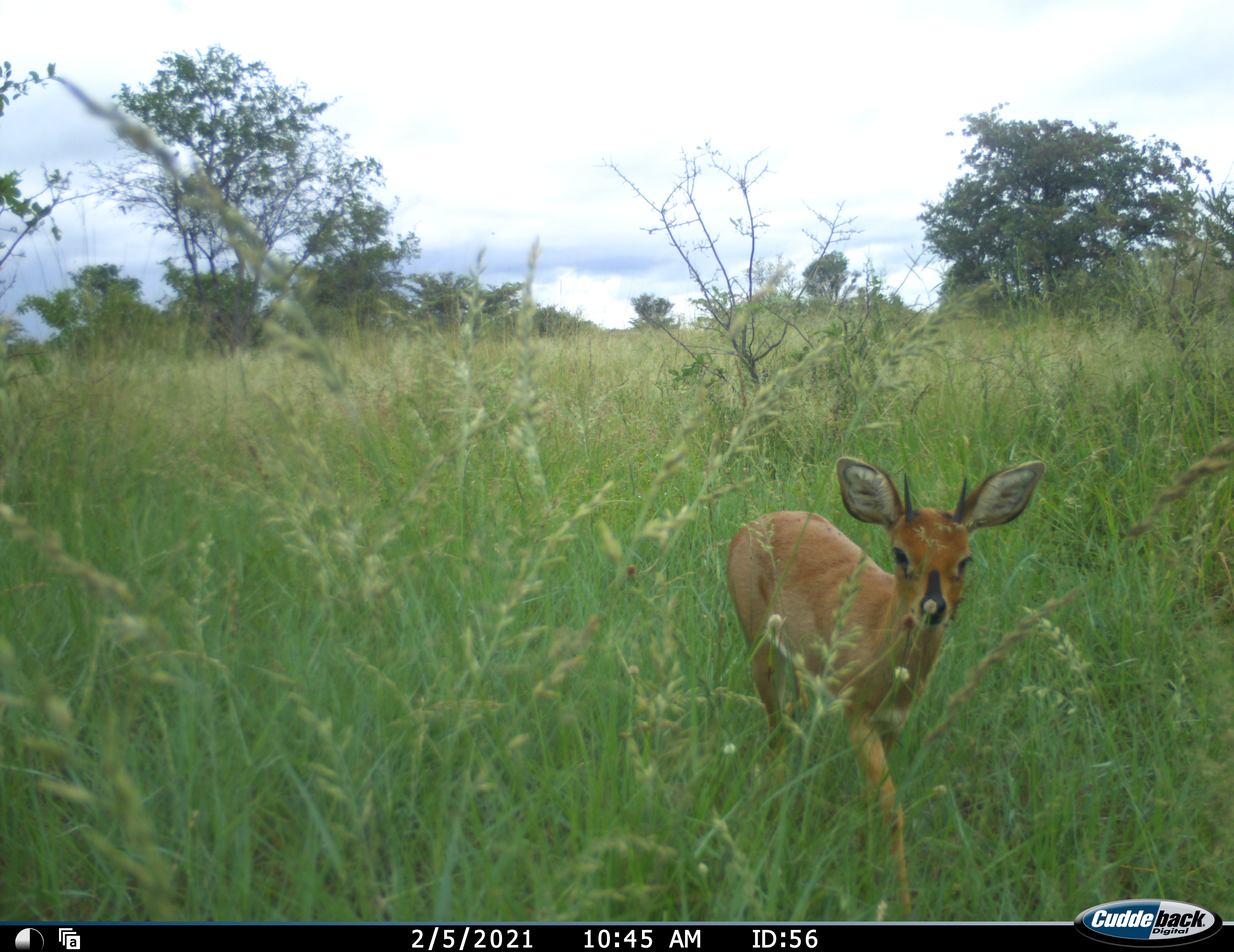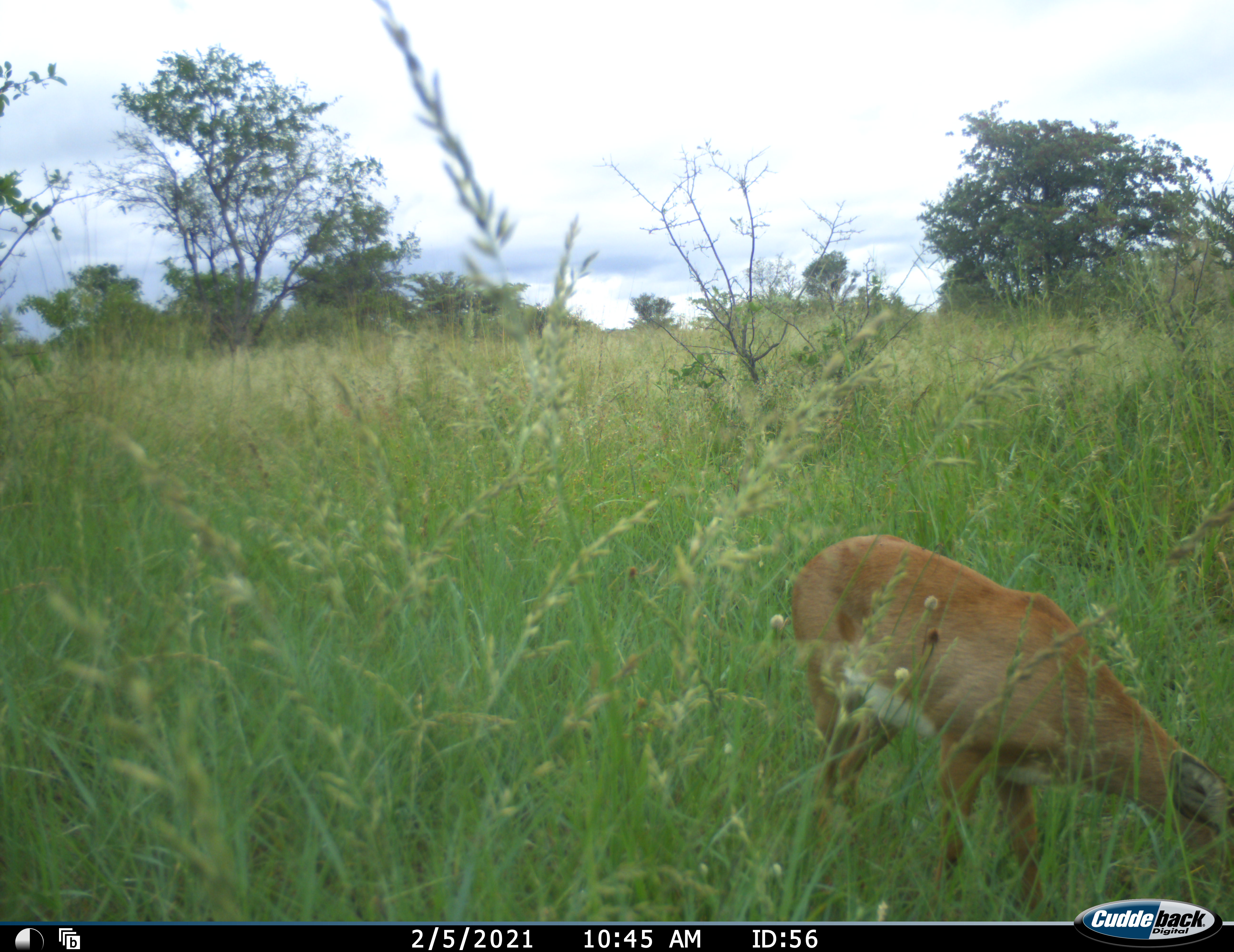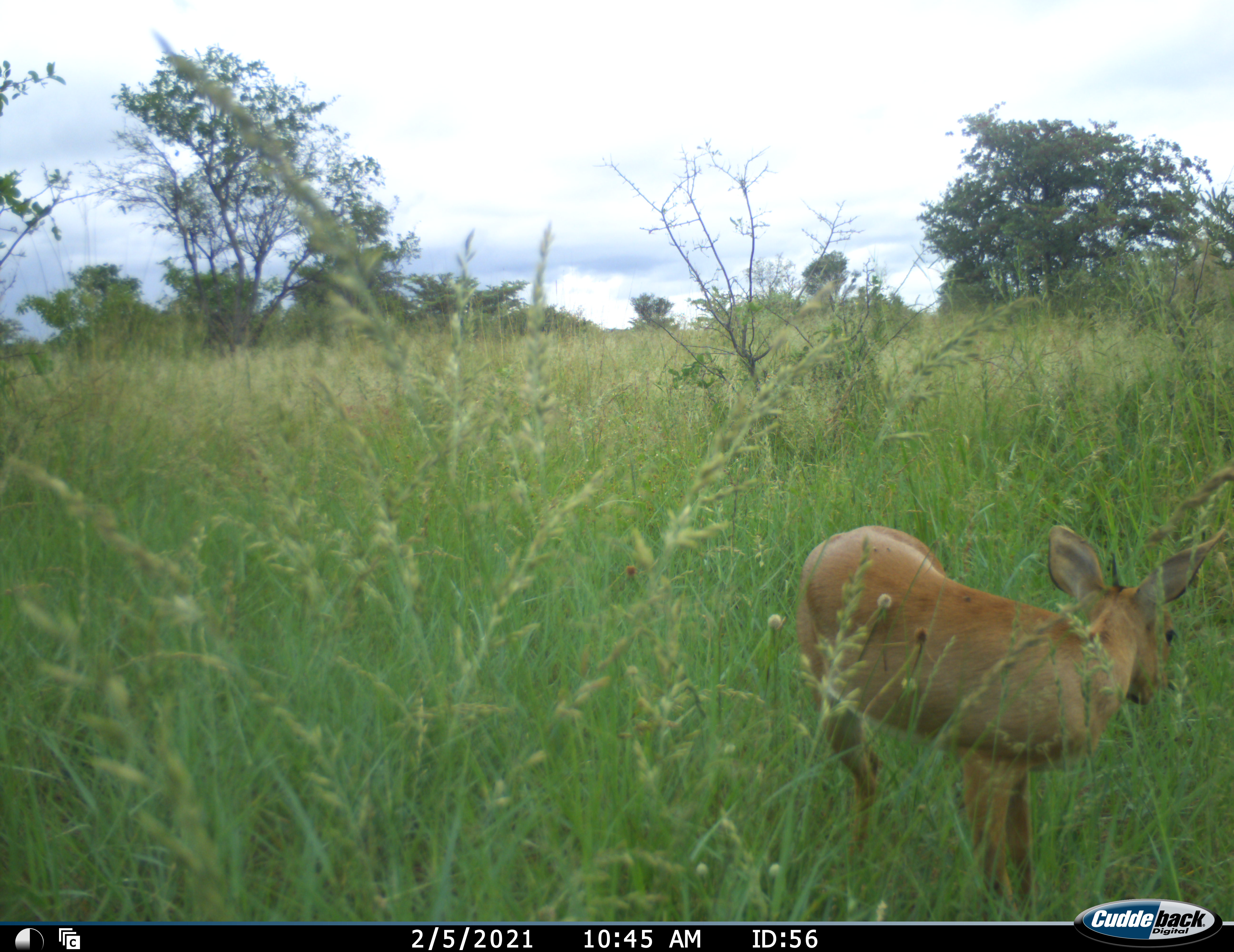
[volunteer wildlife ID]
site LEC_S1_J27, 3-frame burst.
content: unidentified animal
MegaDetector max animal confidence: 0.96